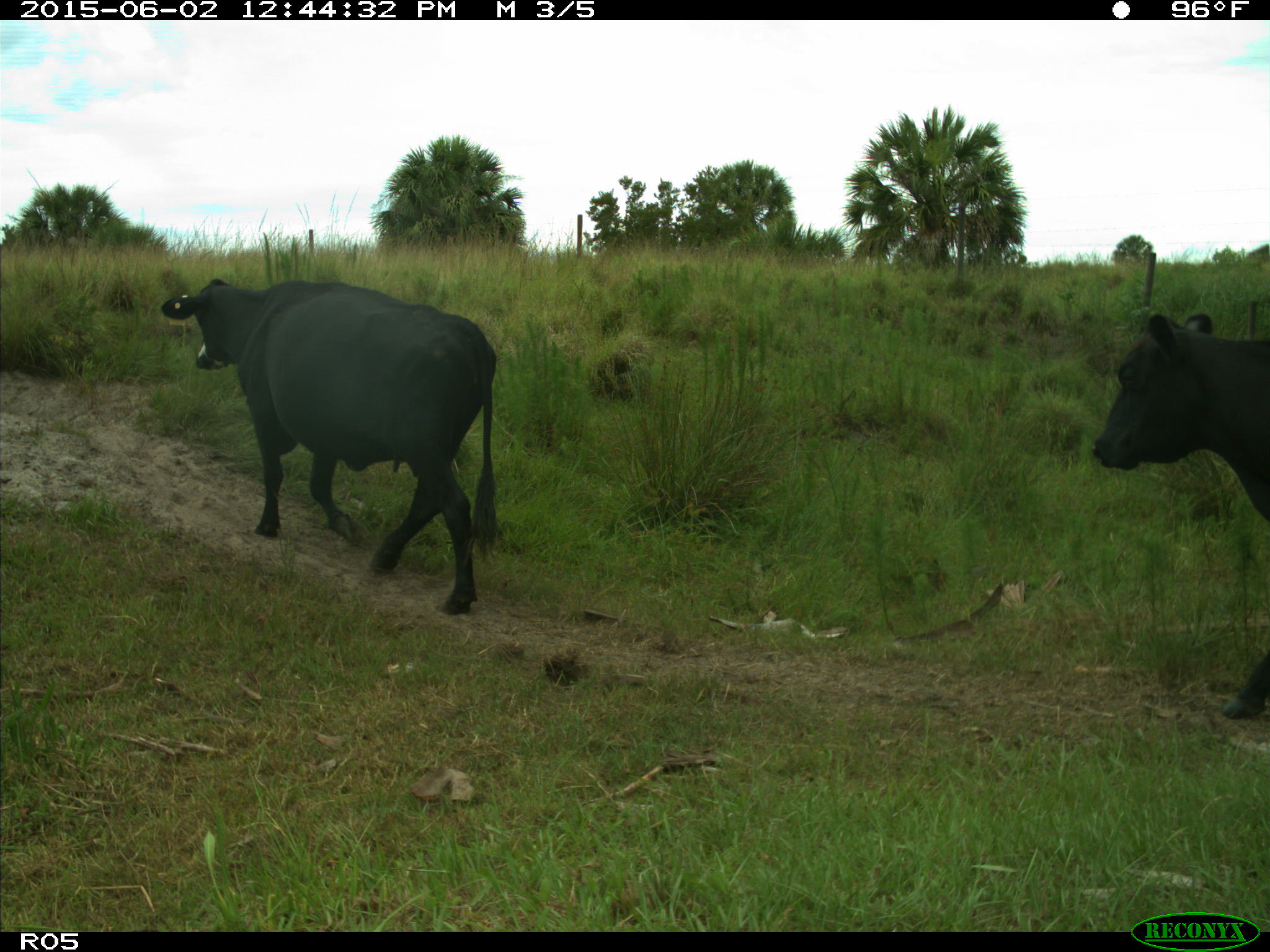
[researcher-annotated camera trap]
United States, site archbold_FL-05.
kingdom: Animalia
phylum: Chordata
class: Mammalia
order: Artiodactyla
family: Bovidae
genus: Bos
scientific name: Bos taurus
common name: domestic cow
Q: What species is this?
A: Bos taurus (domestic cow).